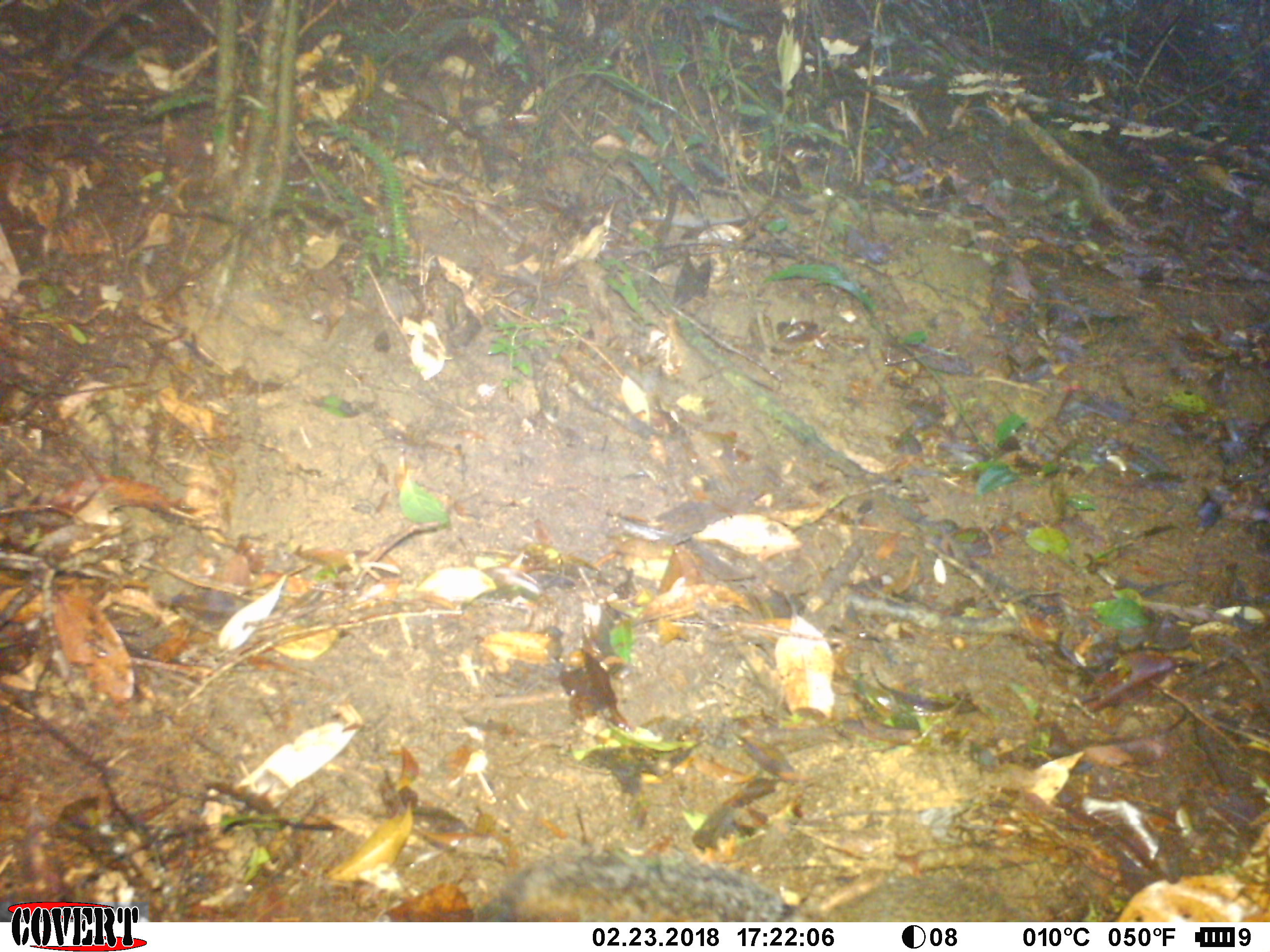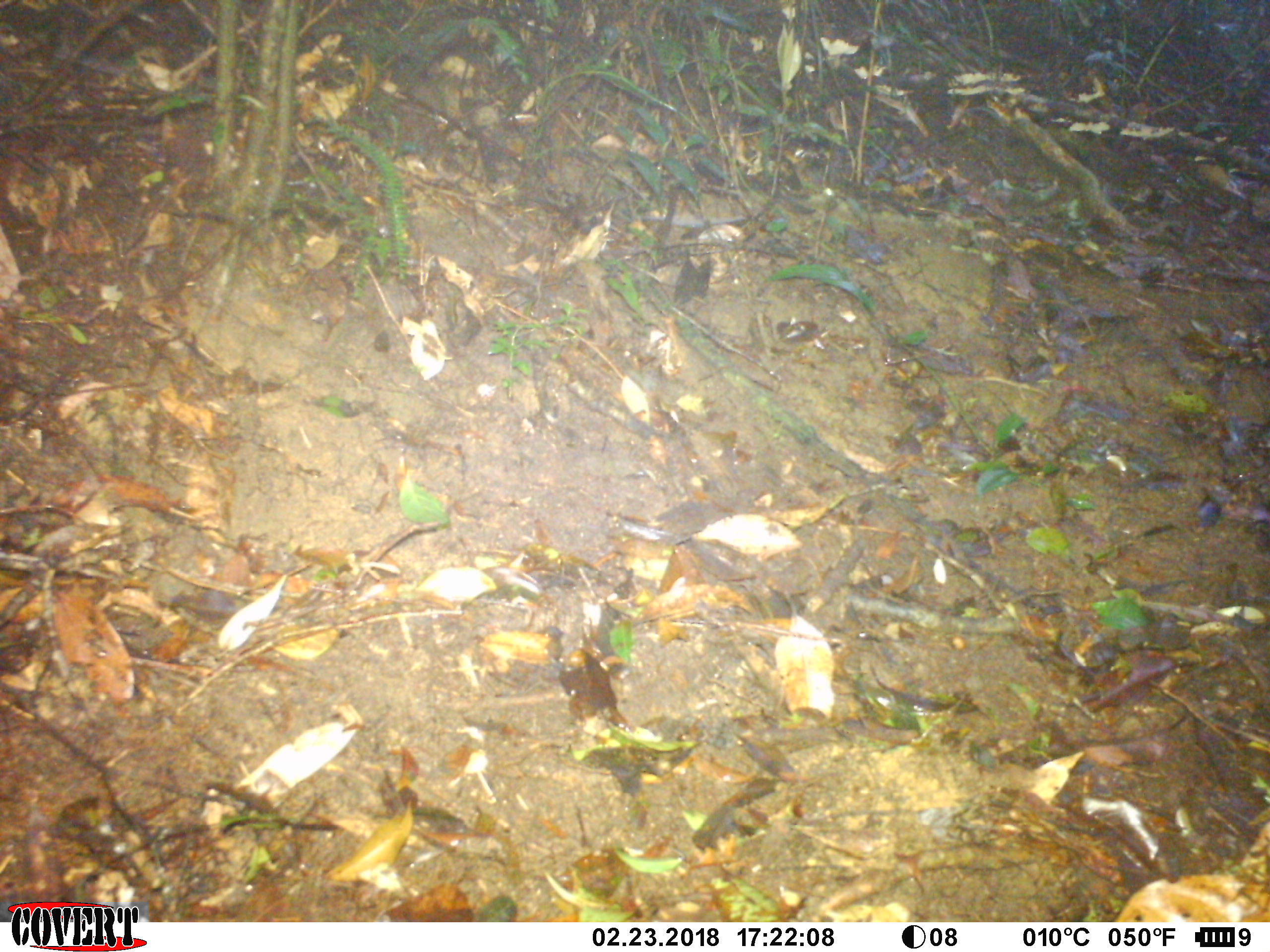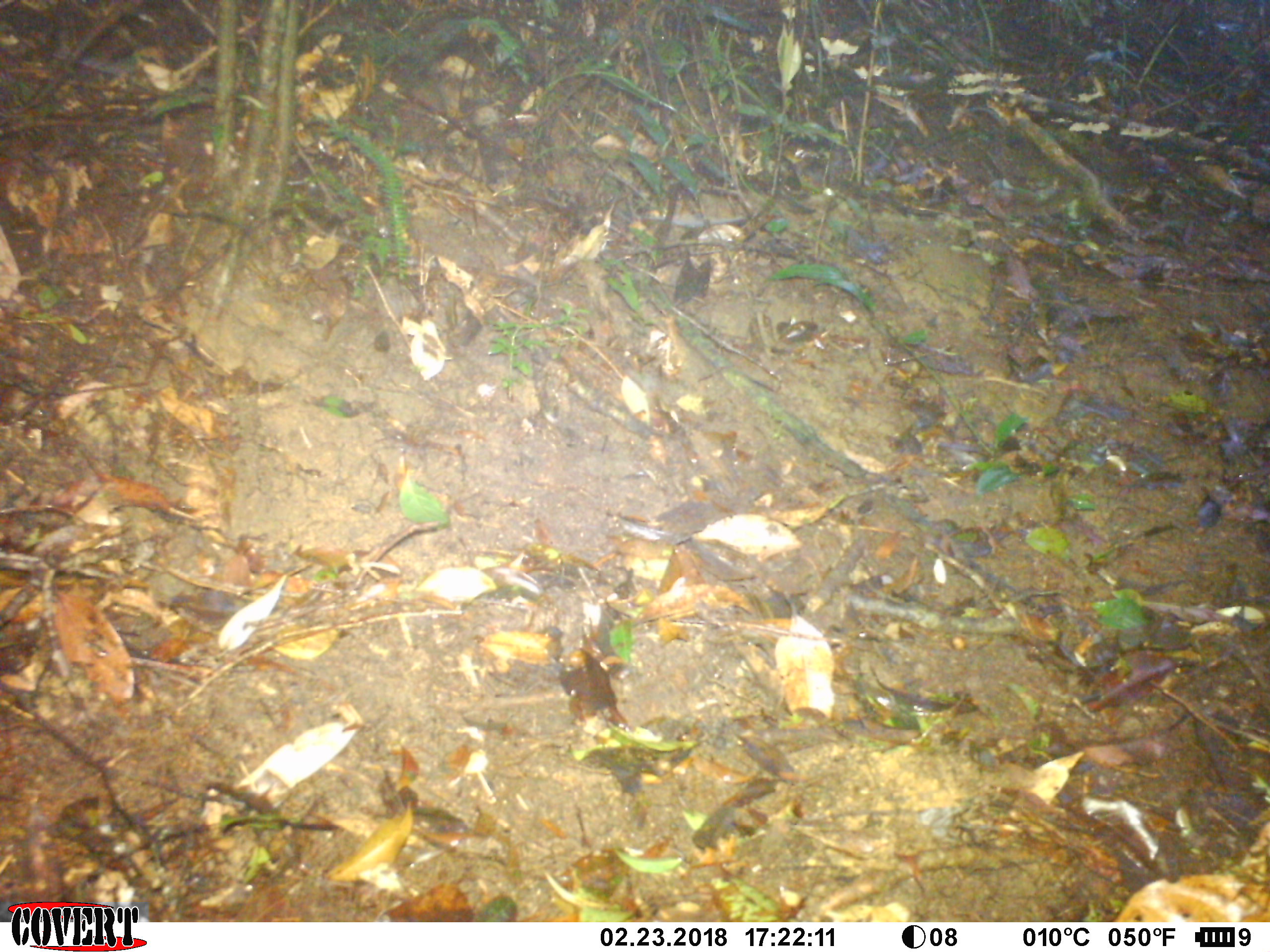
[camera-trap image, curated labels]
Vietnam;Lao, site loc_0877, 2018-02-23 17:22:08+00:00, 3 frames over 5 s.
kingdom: Animalia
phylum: Chordata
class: Mammalia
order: Rodentia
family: Sciuridae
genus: Dremomys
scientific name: Dremomys rufigenis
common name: red-cheeked squirrel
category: red cheeked squirrel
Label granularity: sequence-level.